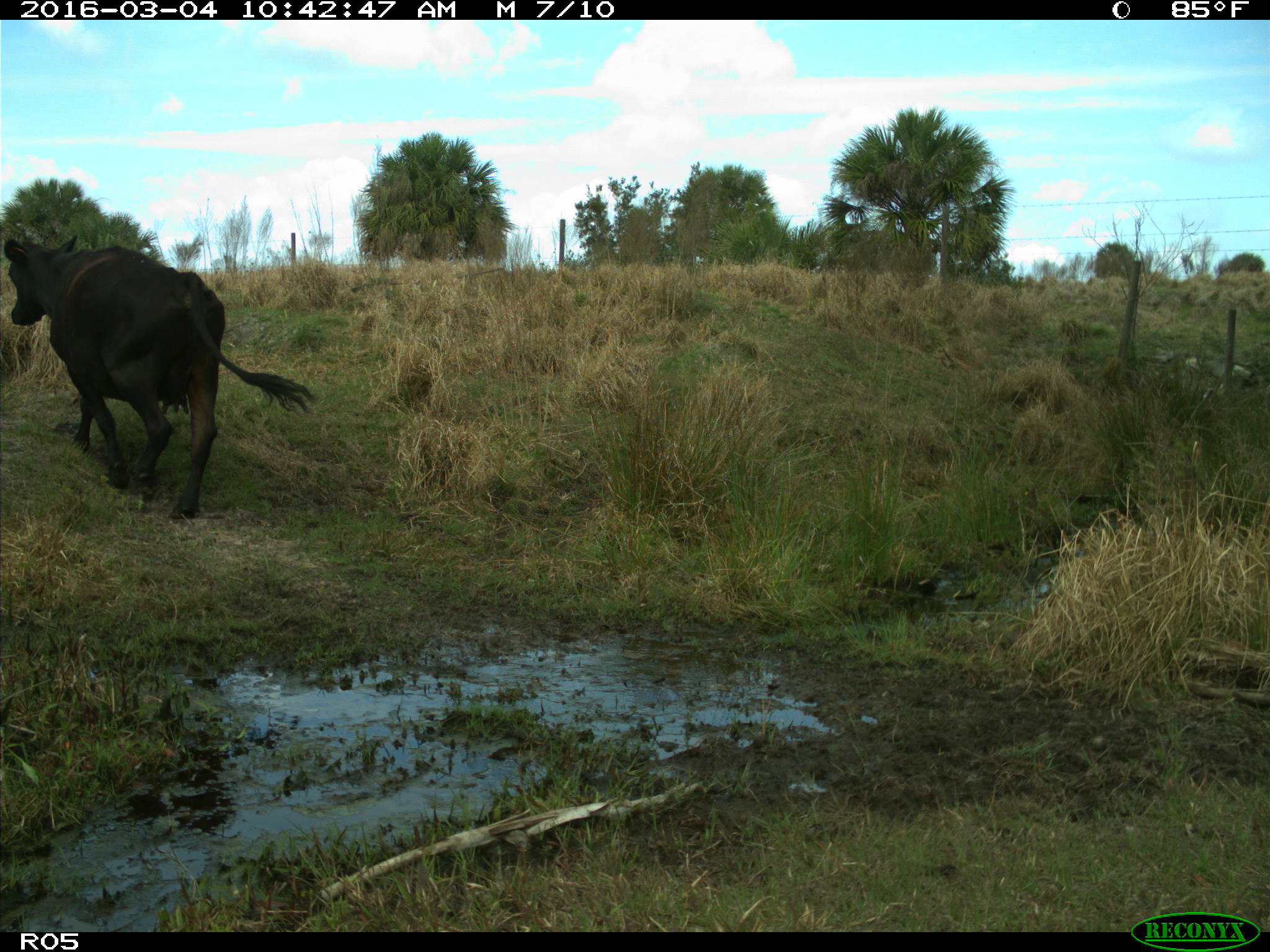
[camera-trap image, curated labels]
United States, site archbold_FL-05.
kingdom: Animalia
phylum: Chordata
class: Mammalia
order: Artiodactyla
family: Bovidae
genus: Bos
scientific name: Bos taurus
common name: domestic cow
Bos taurus (domestic cow).